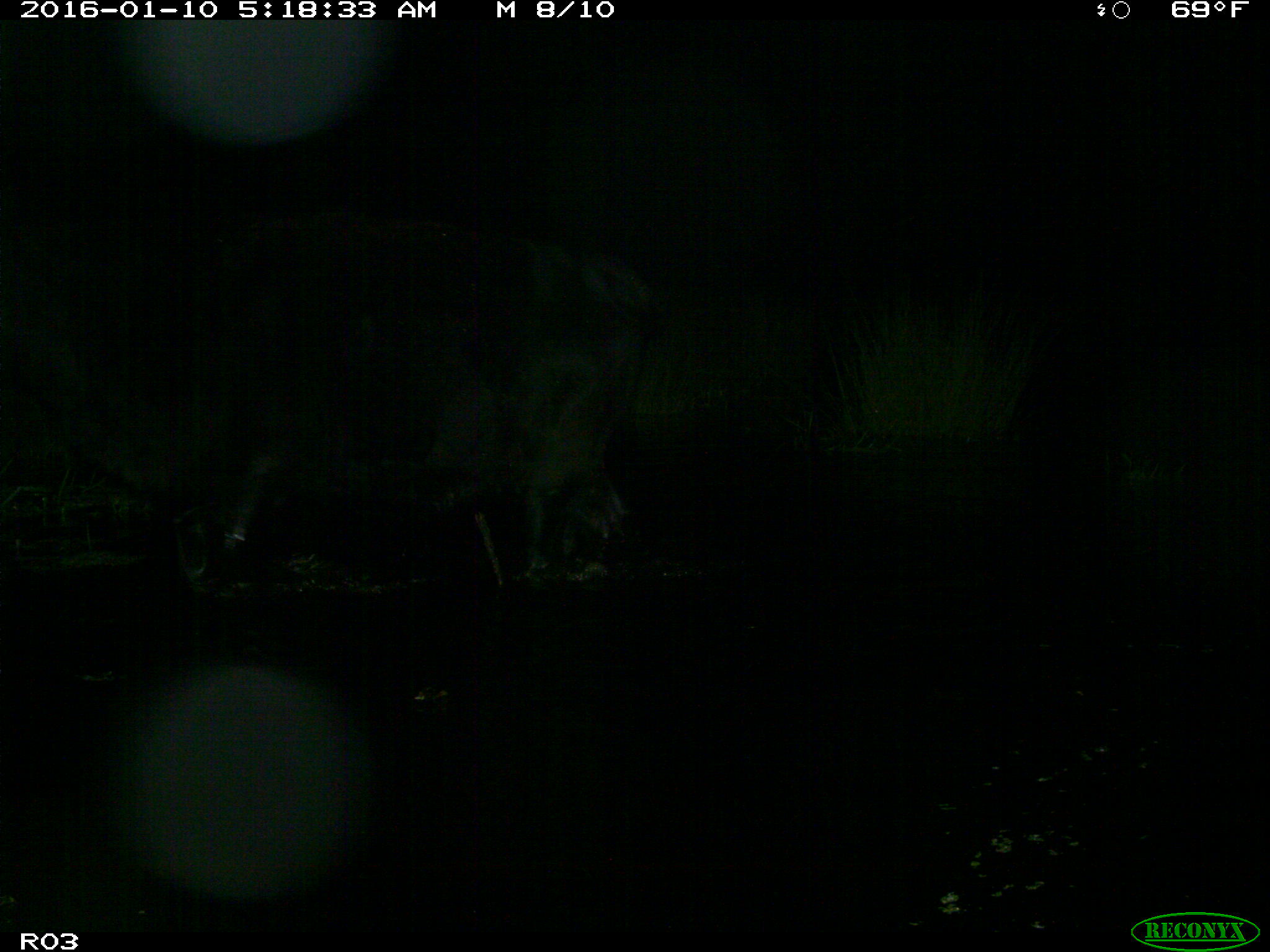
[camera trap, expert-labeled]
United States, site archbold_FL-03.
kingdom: Animalia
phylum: Chordata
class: Mammalia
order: Artiodactyla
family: Bovidae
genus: Bos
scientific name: Bos taurus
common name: domestic cow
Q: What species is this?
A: Bos taurus (domestic cow).